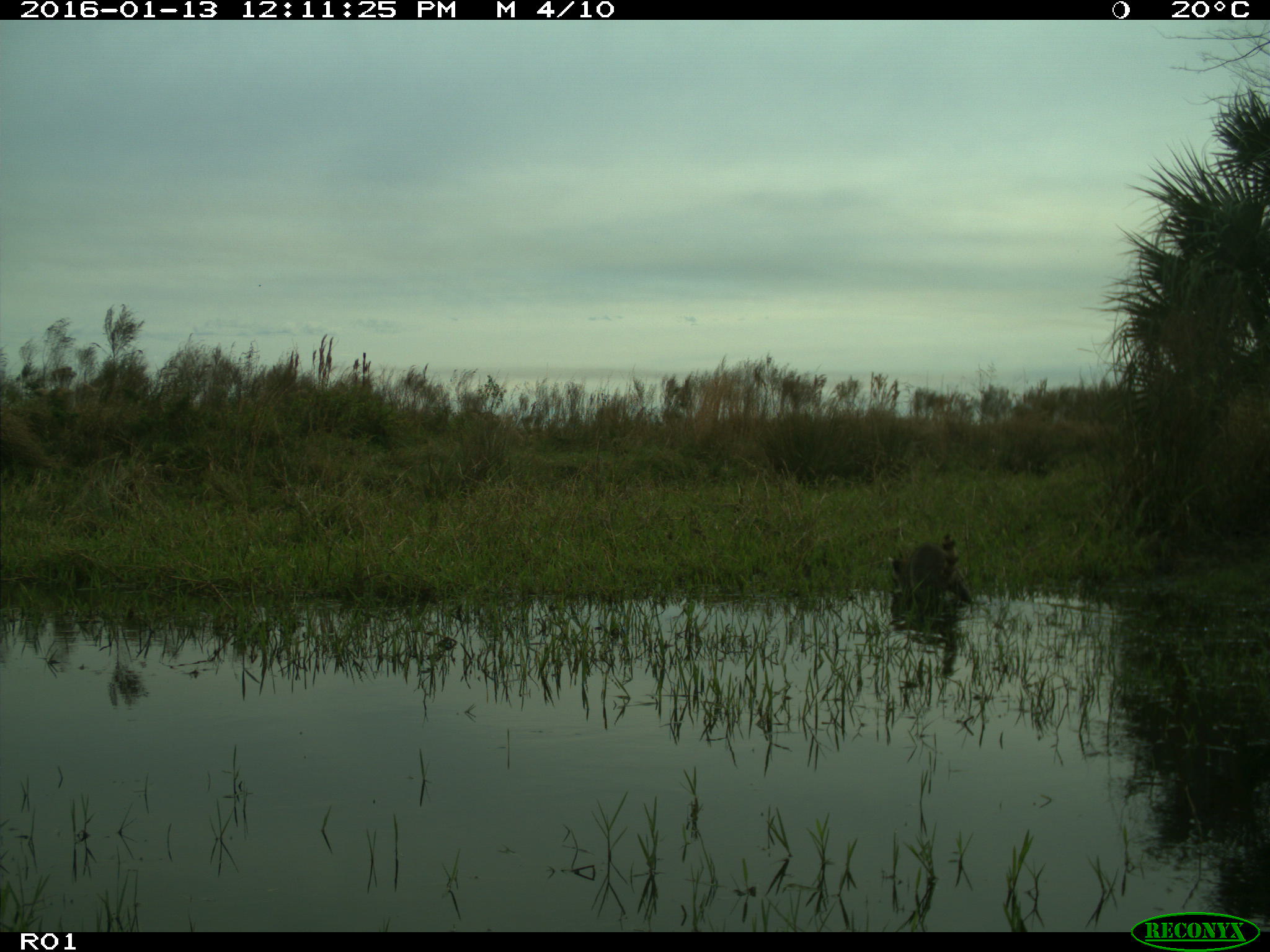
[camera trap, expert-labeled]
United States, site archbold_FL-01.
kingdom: Animalia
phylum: Chordata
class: Mammalia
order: Carnivora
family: Procyonidae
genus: Procyon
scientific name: Procyon lotor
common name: common raccoon